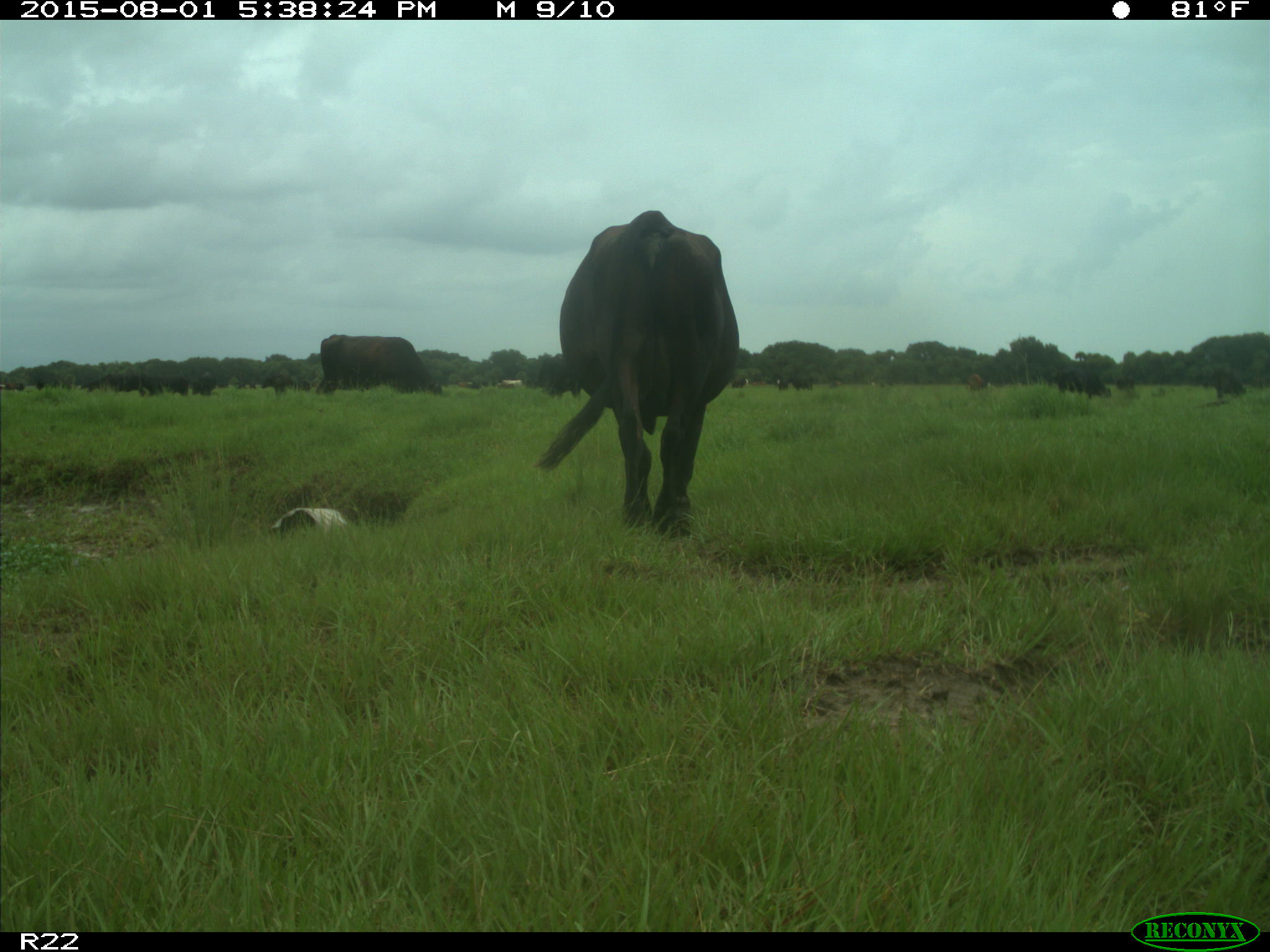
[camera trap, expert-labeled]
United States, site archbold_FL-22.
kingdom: Animalia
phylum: Chordata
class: Mammalia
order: Artiodactyla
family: Bovidae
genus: Bos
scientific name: Bos taurus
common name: domestic cow